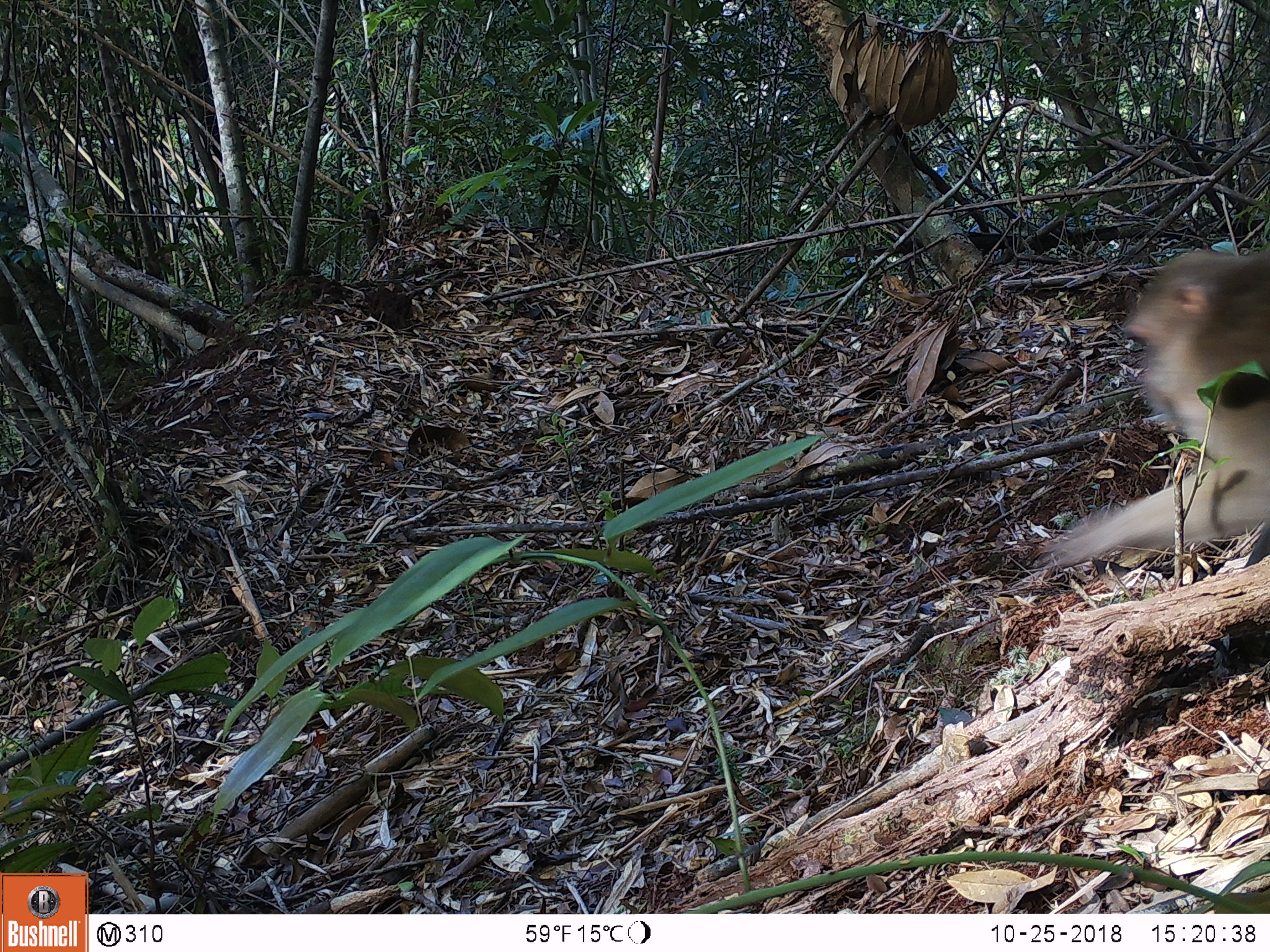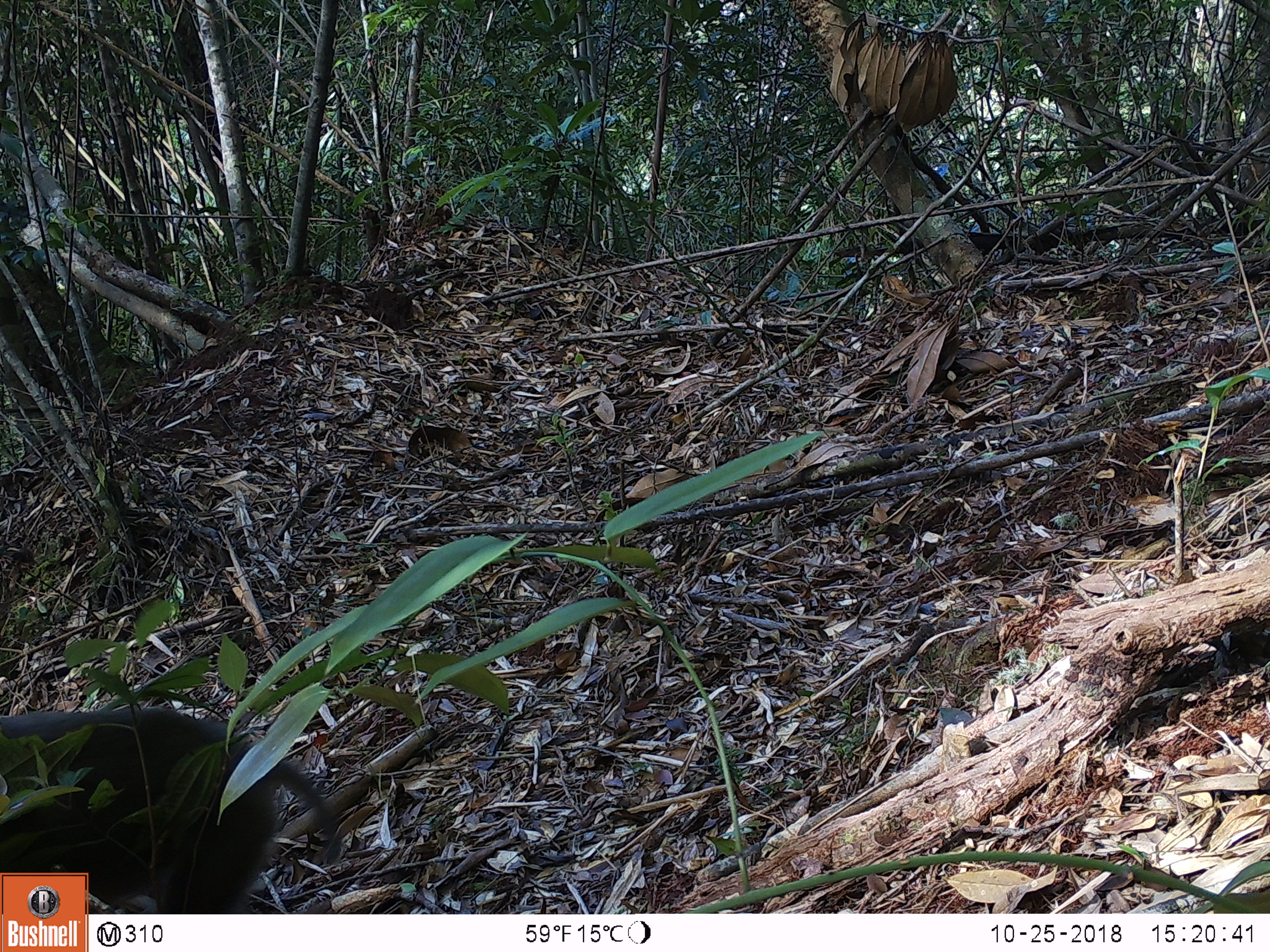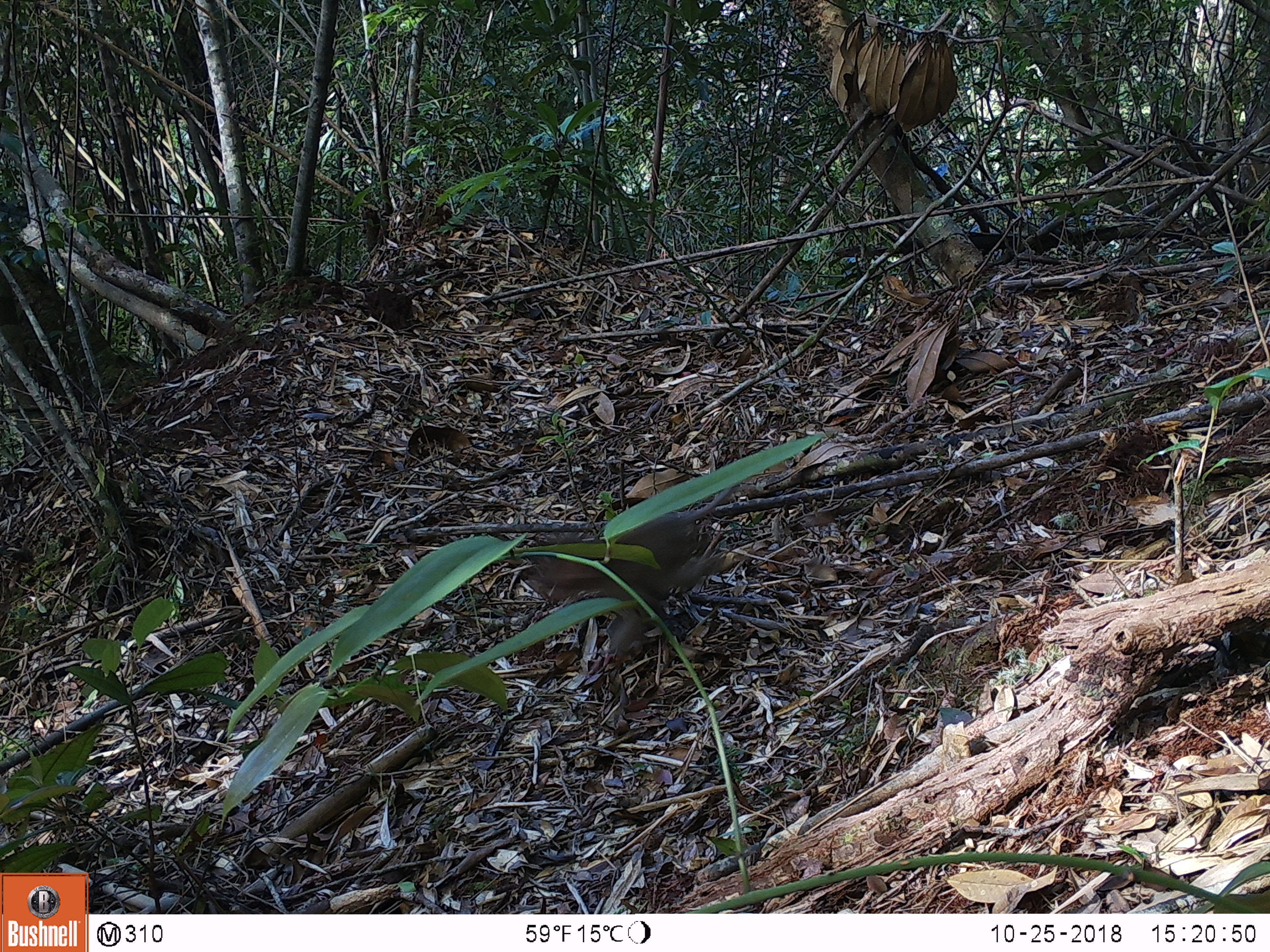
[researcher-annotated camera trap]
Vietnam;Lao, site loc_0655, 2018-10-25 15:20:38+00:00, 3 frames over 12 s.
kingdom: Animalia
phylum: Chordata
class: Mammalia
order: Primates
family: Cercopithecidae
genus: Macaca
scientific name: Macaca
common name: macaques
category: assam or rhesus macaque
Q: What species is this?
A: Assam or rhesus macaque (macaques) (Macaca).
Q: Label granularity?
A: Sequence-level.